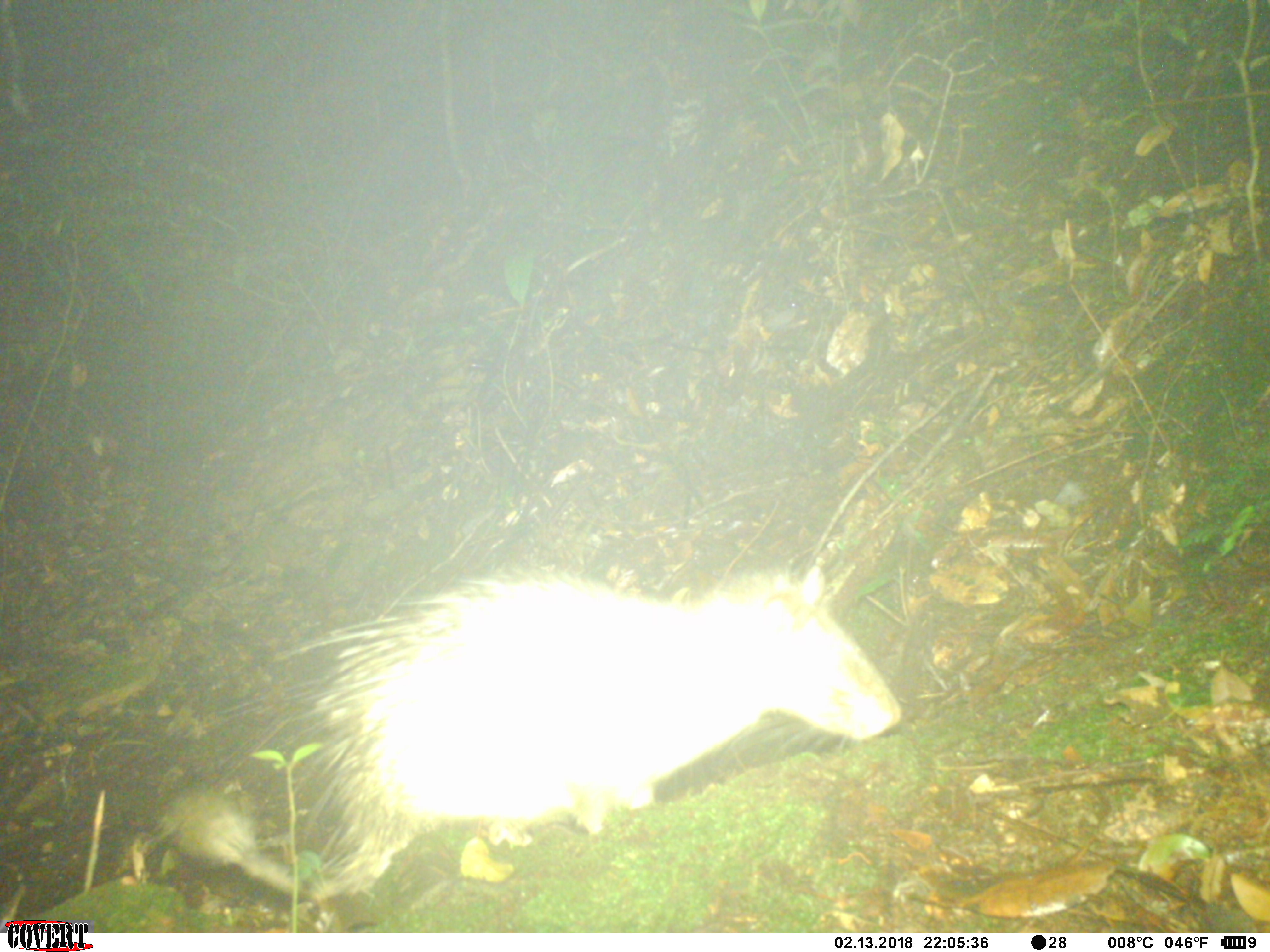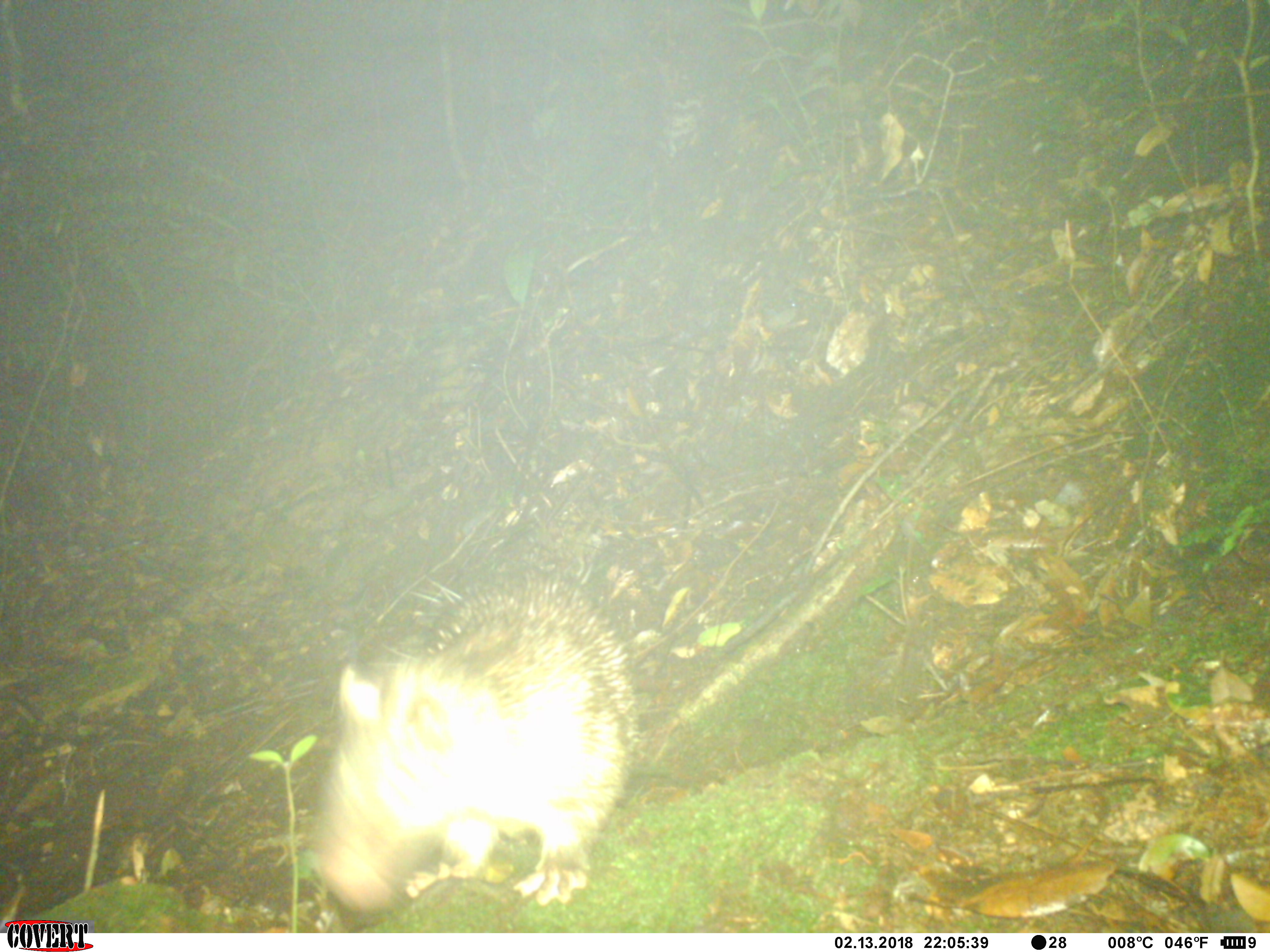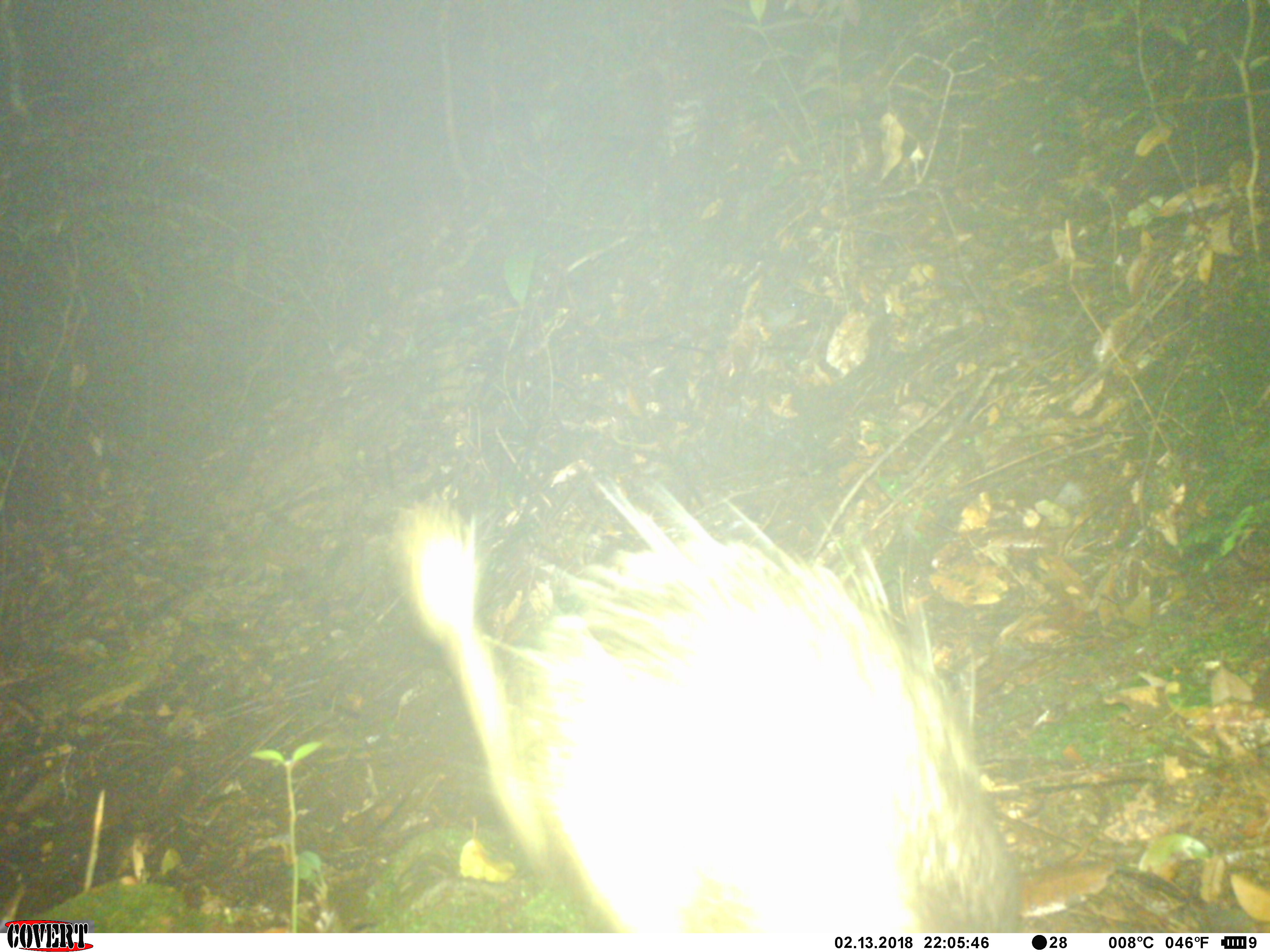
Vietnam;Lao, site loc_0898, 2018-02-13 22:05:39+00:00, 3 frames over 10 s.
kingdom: Animalia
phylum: Chordata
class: Mammalia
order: Rodentia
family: Hystricidae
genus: Atherurus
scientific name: Atherurus macrourus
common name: asiatic brush-tailed porcupine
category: asiatic brush tailed porcupine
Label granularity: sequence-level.